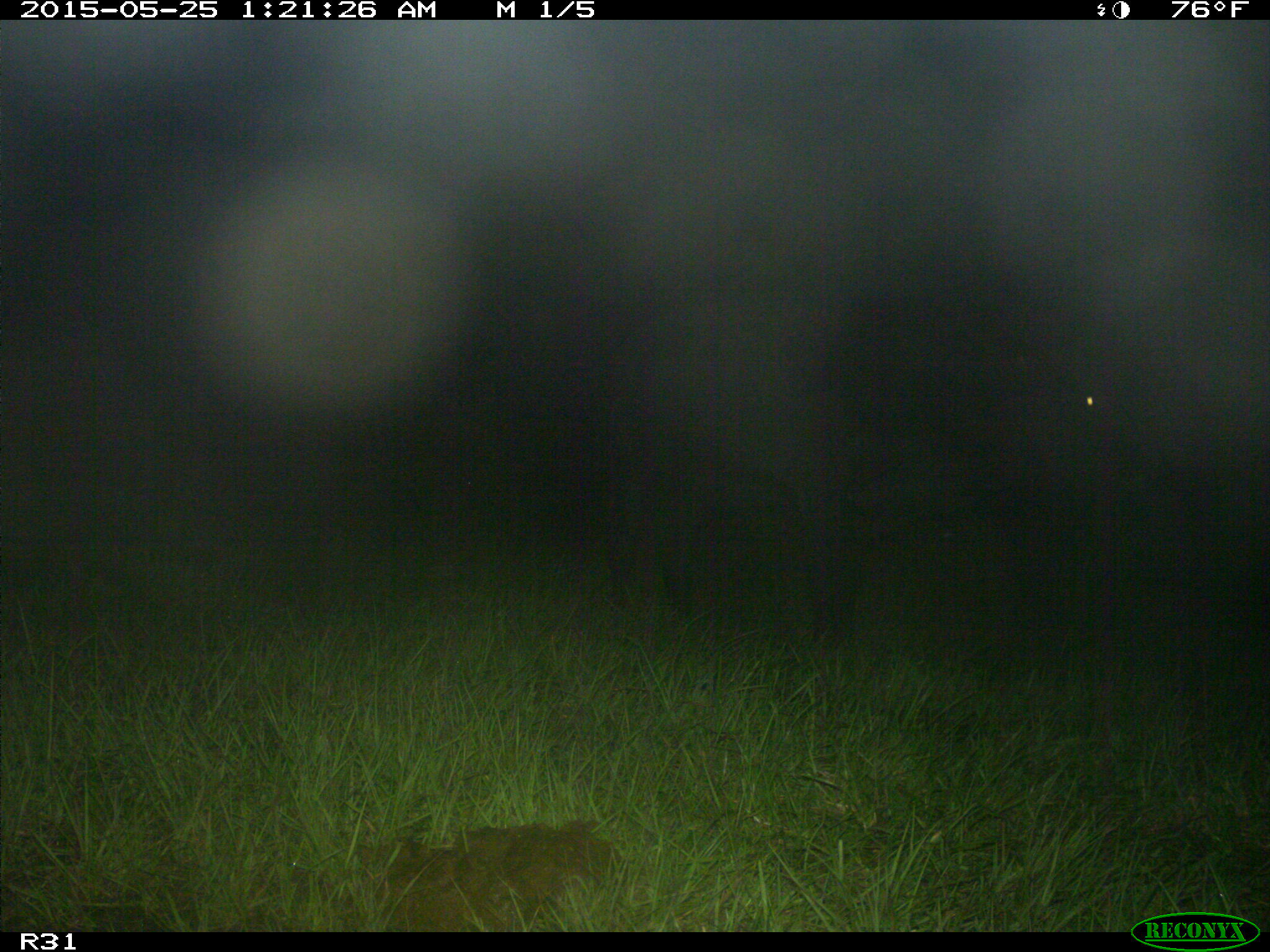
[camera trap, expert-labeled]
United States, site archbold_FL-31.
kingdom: Animalia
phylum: Chordata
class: Mammalia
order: Artiodactyla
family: Bovidae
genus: Bos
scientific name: Bos taurus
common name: domestic cow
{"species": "Bos taurus (domestic cow)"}